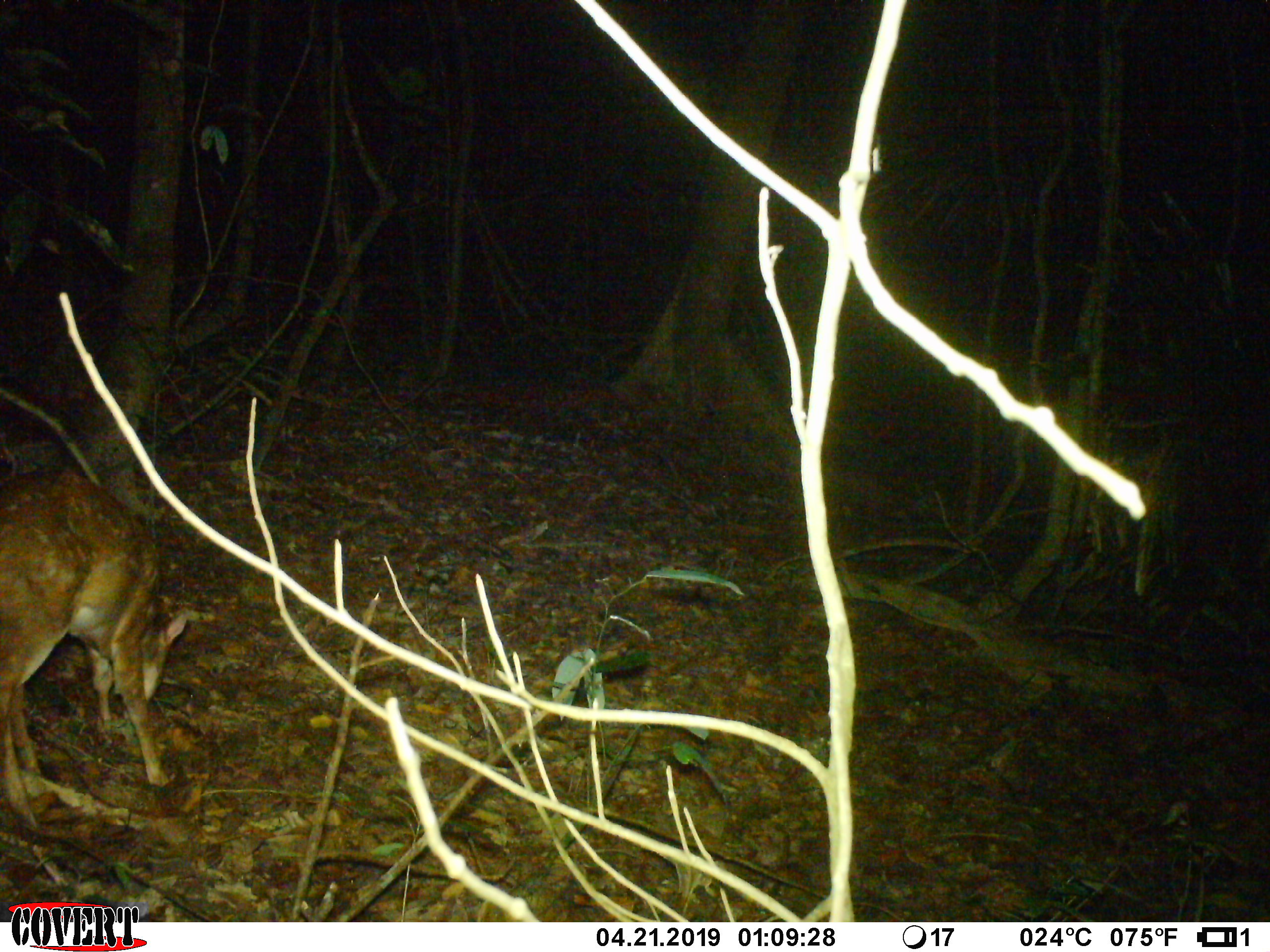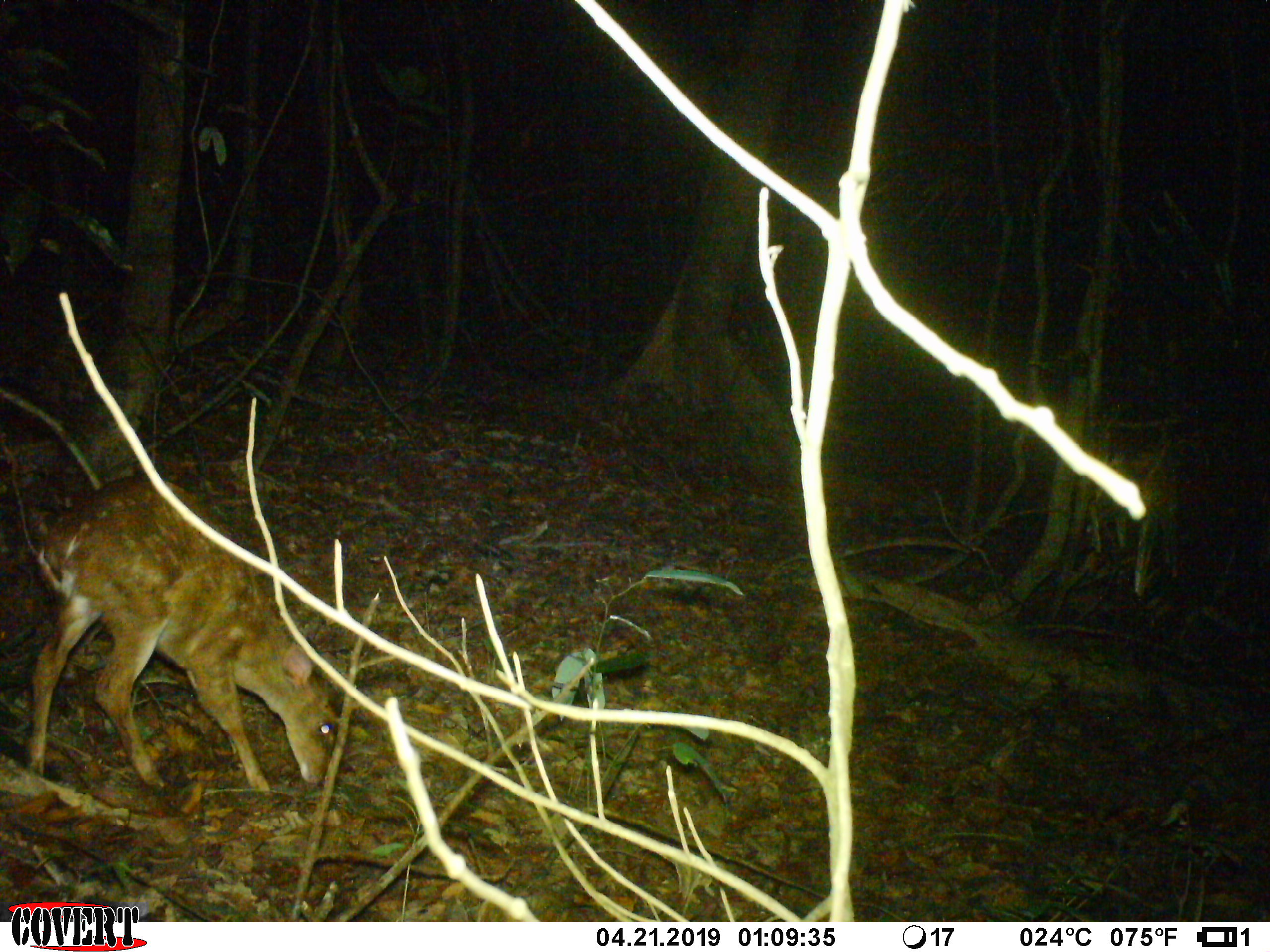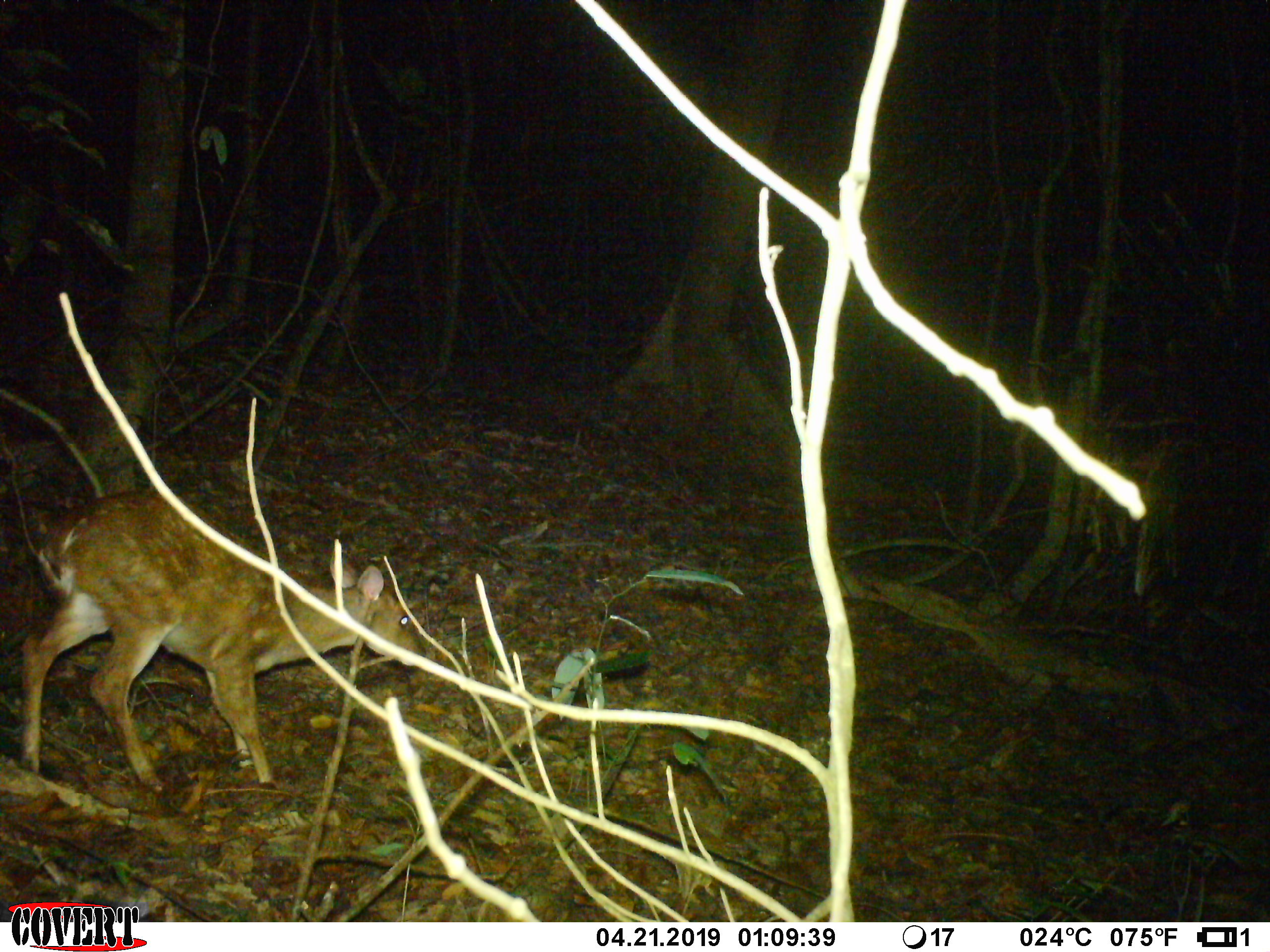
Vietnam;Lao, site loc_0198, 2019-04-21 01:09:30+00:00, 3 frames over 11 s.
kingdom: Animalia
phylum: Chordata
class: Mammalia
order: Artiodactyla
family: Cervidae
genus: Muntiacus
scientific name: Muntiacus vuquangensis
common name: large-antlered muntjac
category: large antlered muntjac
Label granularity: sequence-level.